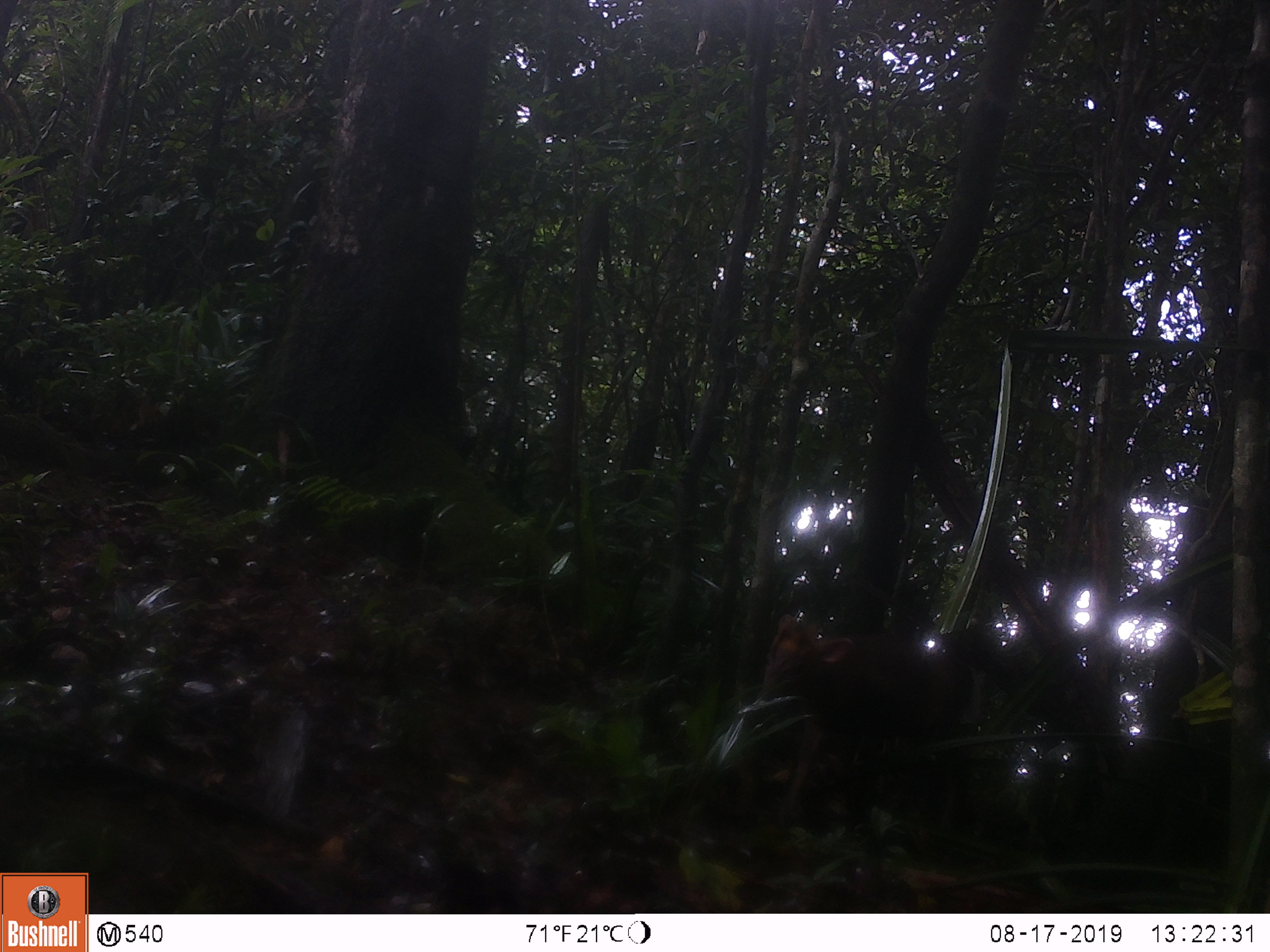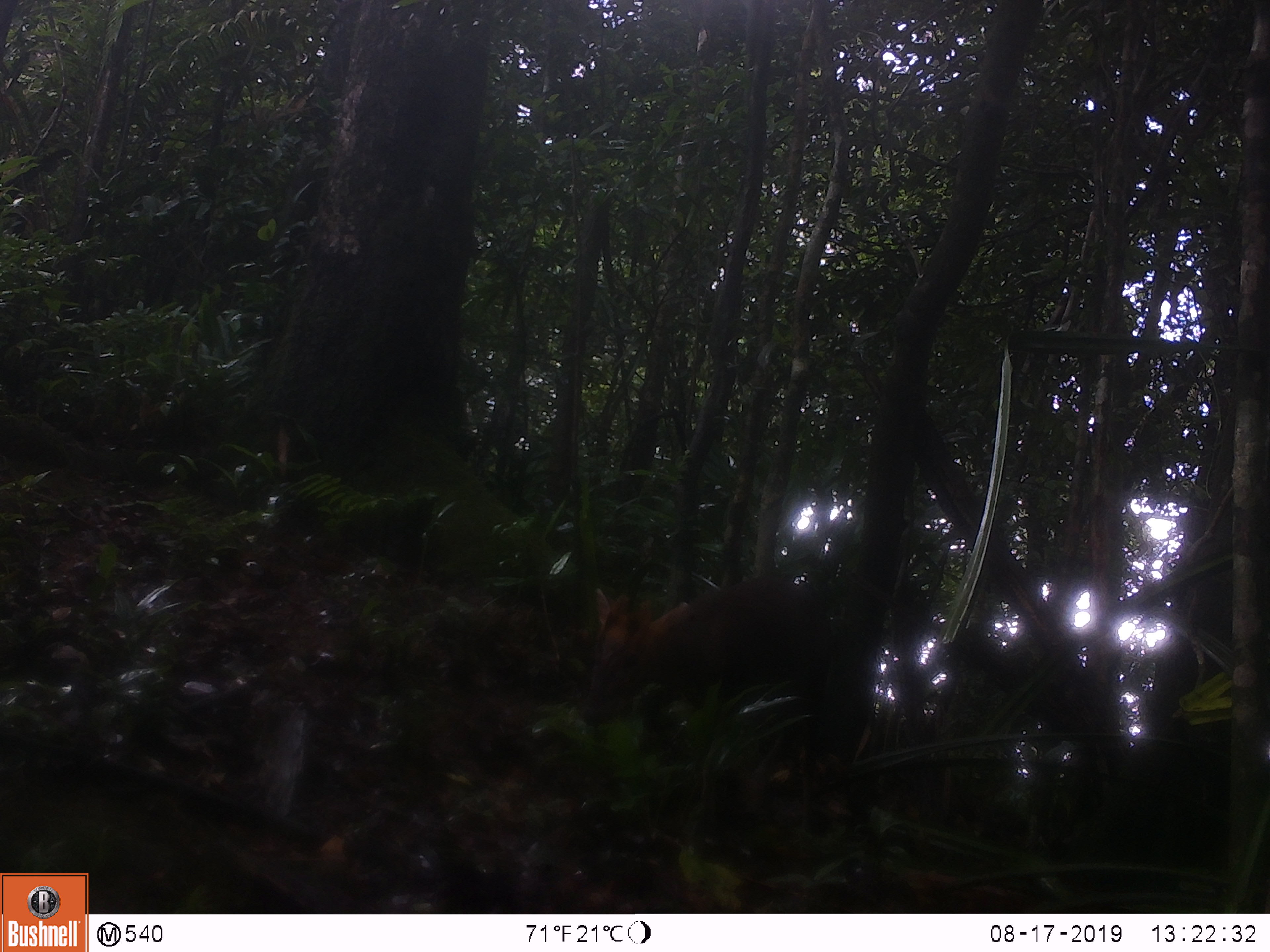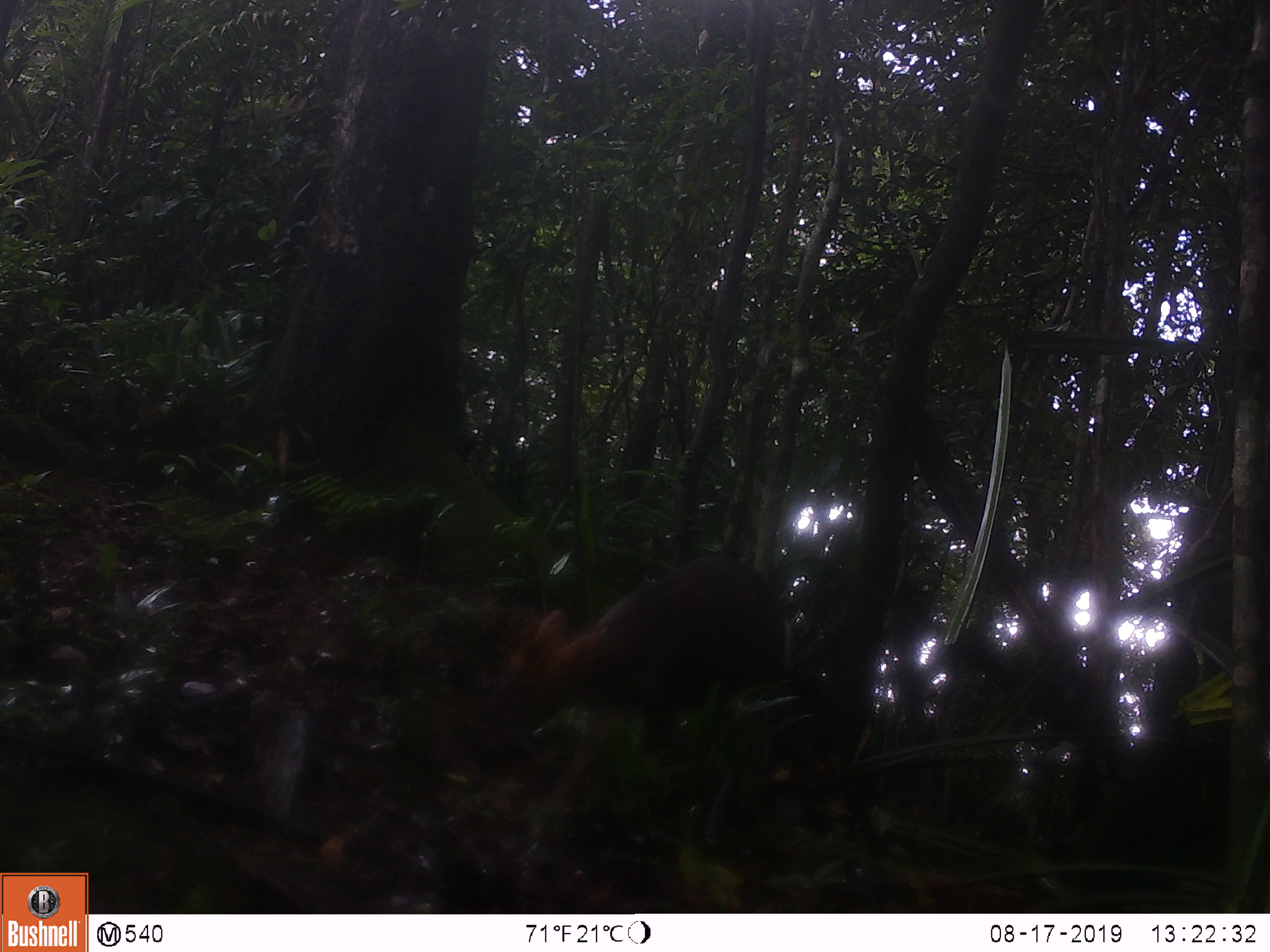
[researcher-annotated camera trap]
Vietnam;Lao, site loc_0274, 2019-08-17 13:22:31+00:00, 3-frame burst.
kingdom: Animalia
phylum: Chordata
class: Mammalia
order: Artiodactyla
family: Cervidae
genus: Muntiacus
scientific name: Muntiacus rooseveltorum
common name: roosevelt's muntjac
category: roosevelts muntjac group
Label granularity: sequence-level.